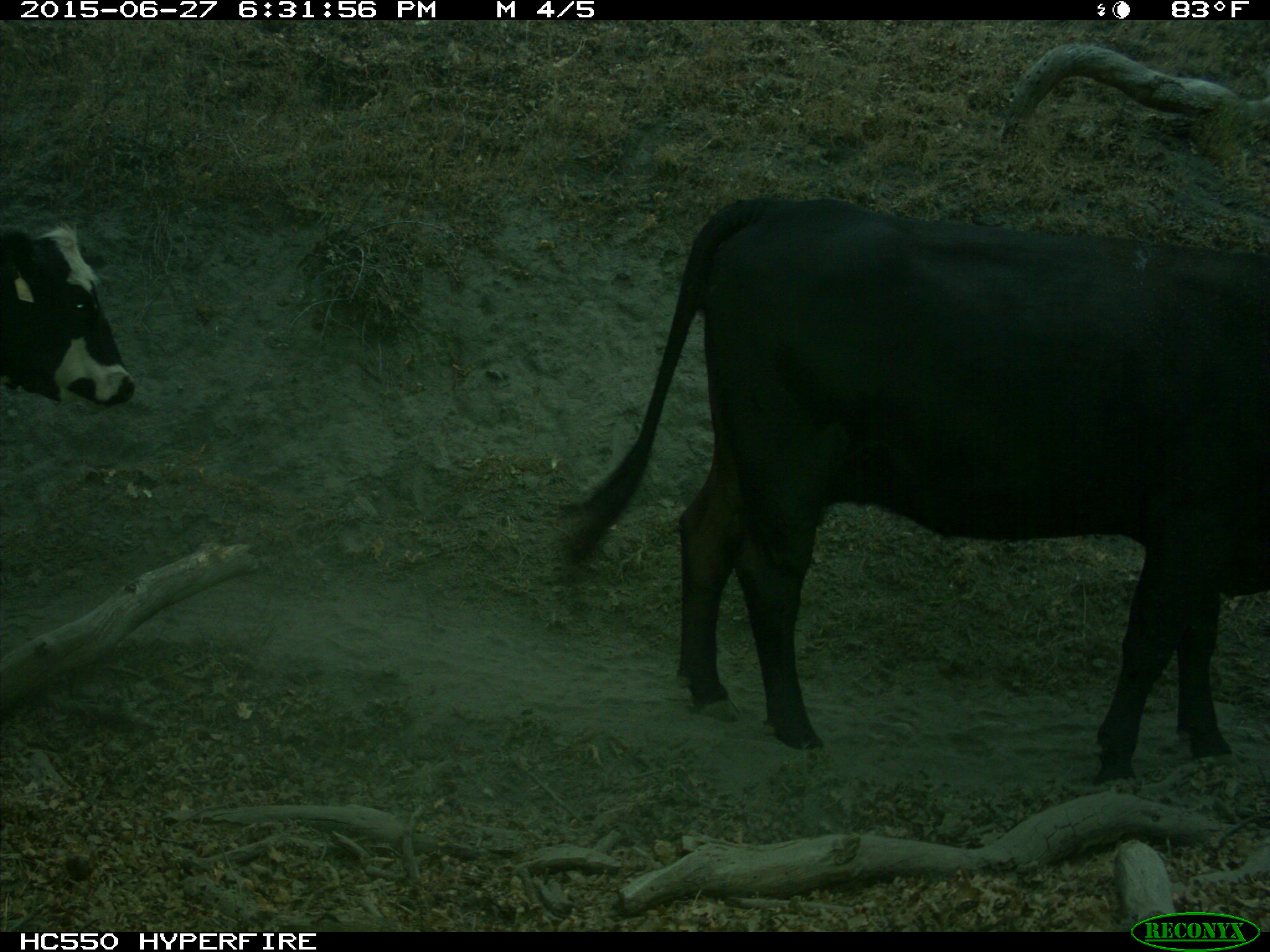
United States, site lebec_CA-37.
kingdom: Animalia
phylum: Chordata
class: Mammalia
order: Artiodactyla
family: Bovidae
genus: Bos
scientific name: Bos taurus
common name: domestic cow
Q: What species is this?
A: Bos taurus (domestic cow).